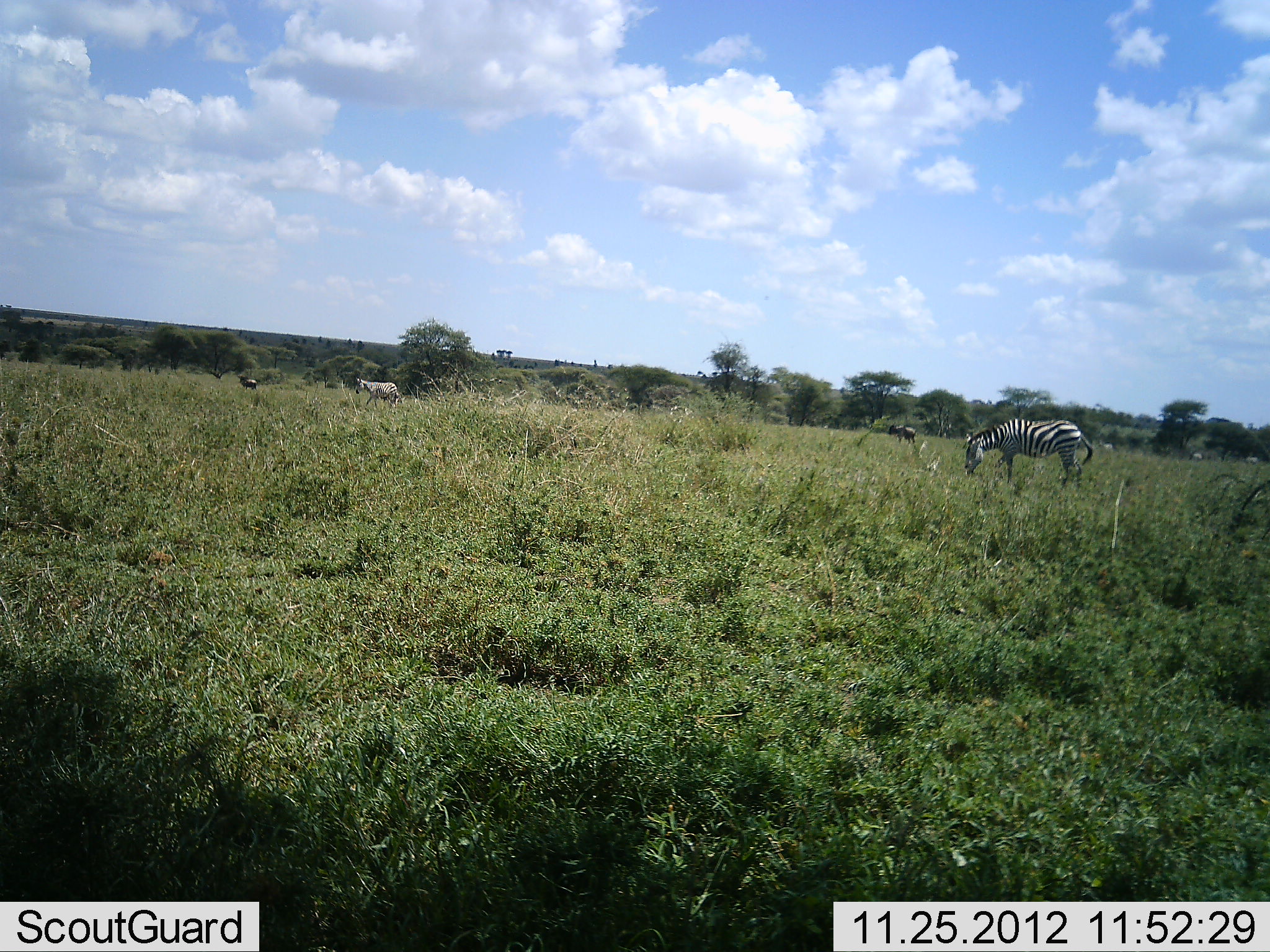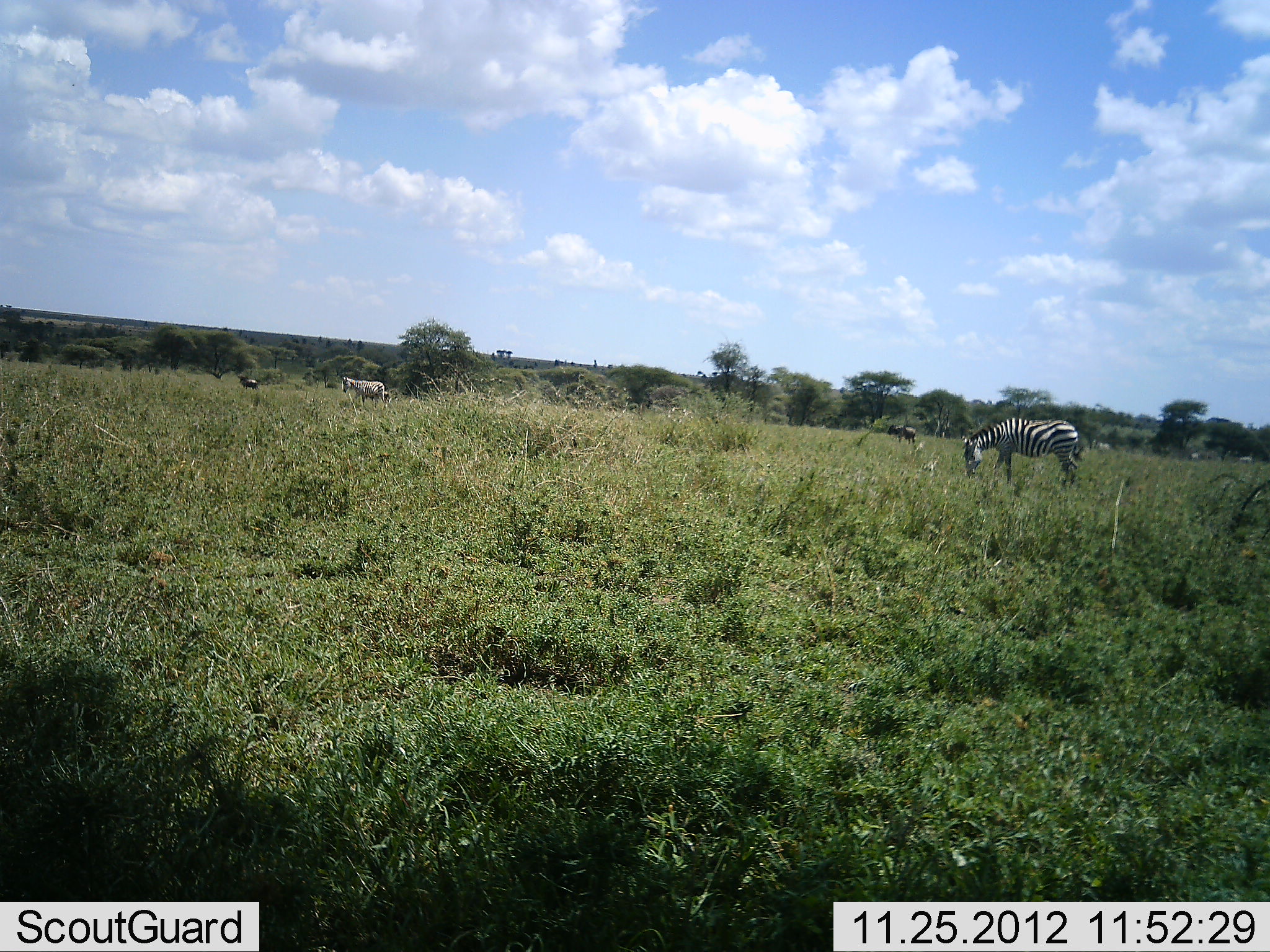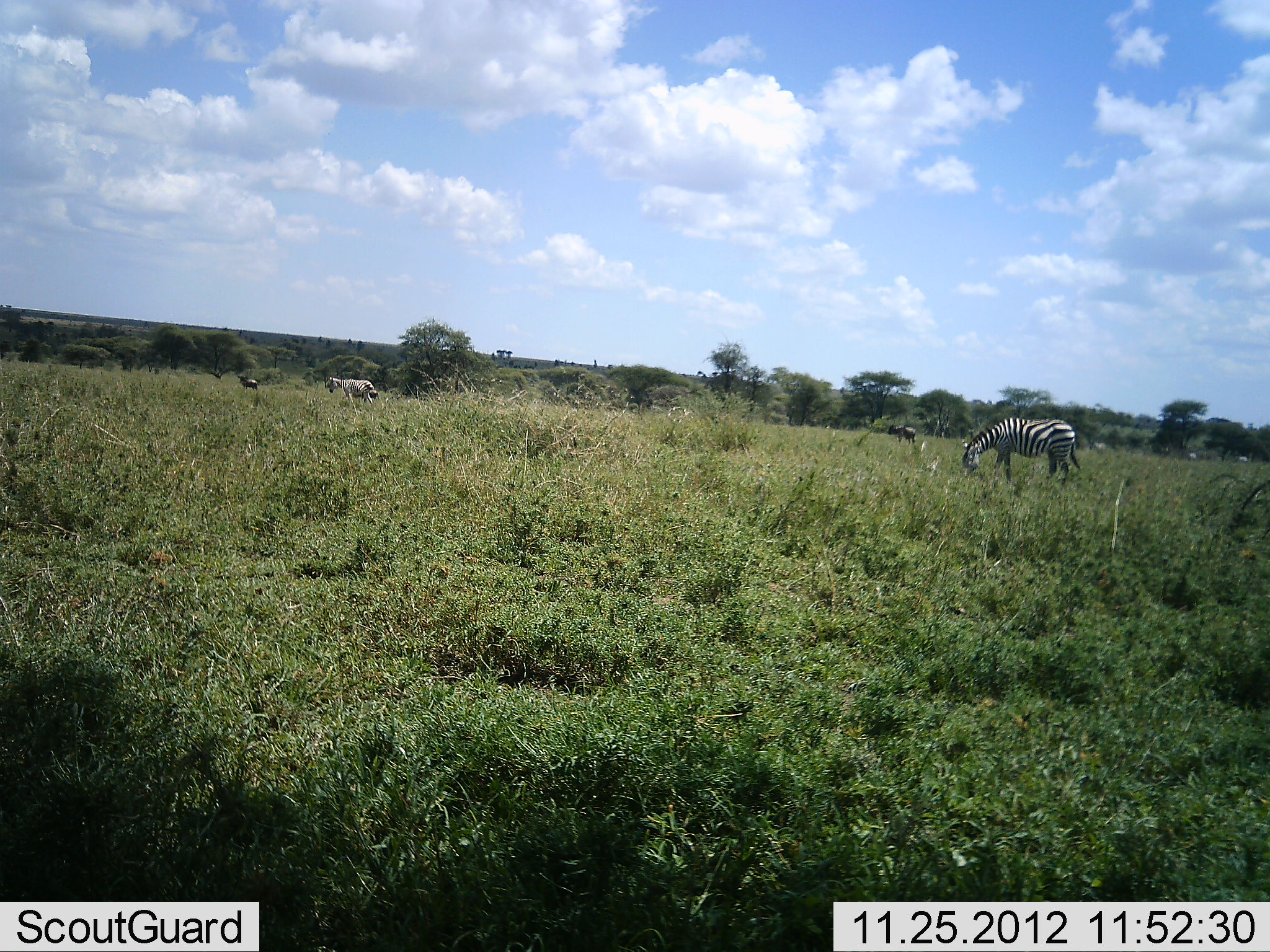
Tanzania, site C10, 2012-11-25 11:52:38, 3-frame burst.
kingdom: Animalia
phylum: Chordata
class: Mammalia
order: Artiodactyla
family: Bovidae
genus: Connochaetes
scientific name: Connochaetes taurinus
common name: blue wildebeest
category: wildebeest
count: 2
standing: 83%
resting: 0%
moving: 8%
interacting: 0%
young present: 0%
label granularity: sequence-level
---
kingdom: Animalia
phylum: Chordata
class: Mammalia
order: Perissodactyla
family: Equidae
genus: Equus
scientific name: Equus quagga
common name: plains zebra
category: zebra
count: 2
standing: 14%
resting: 0%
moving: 68%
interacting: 0%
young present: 0%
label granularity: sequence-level